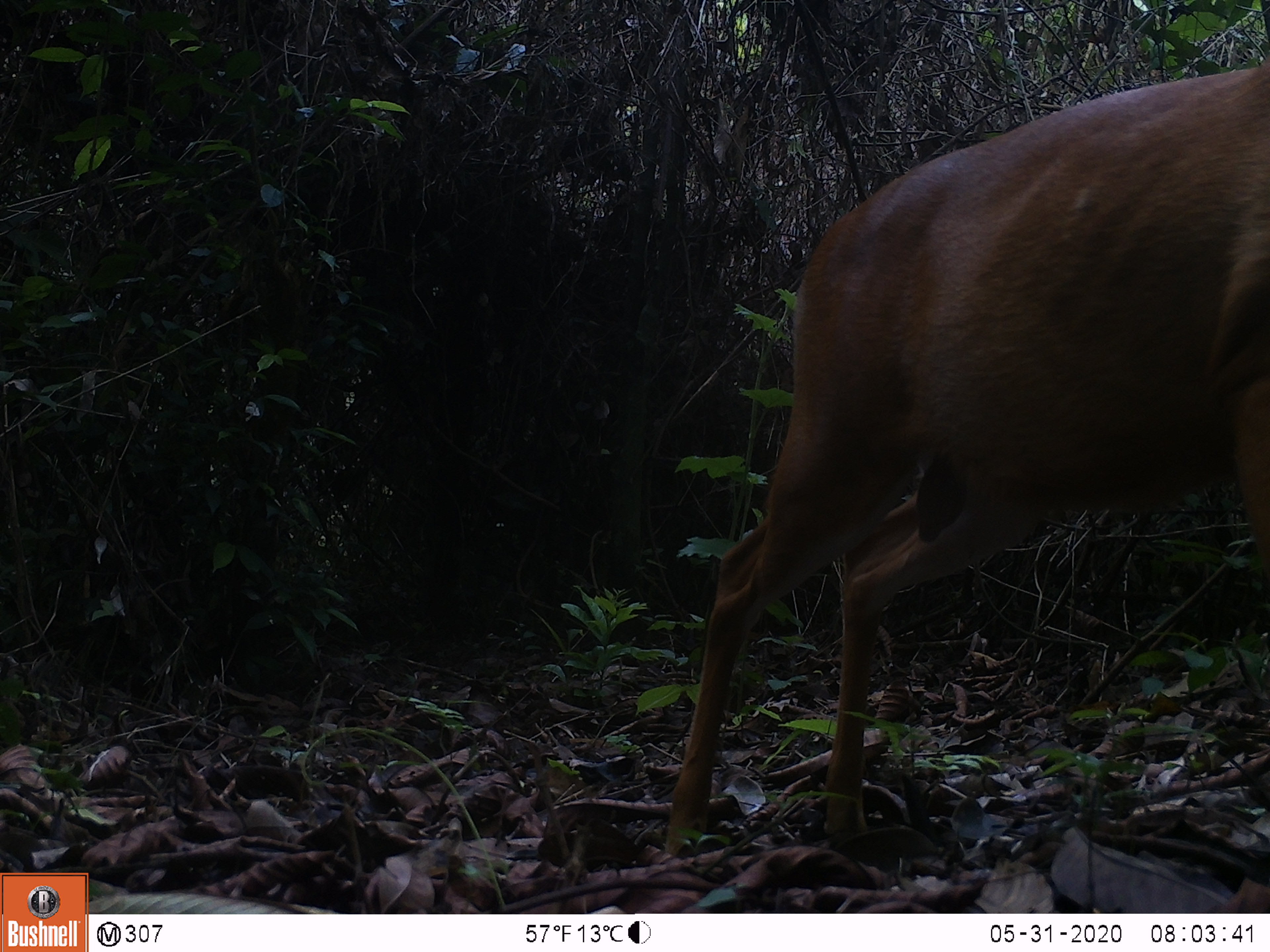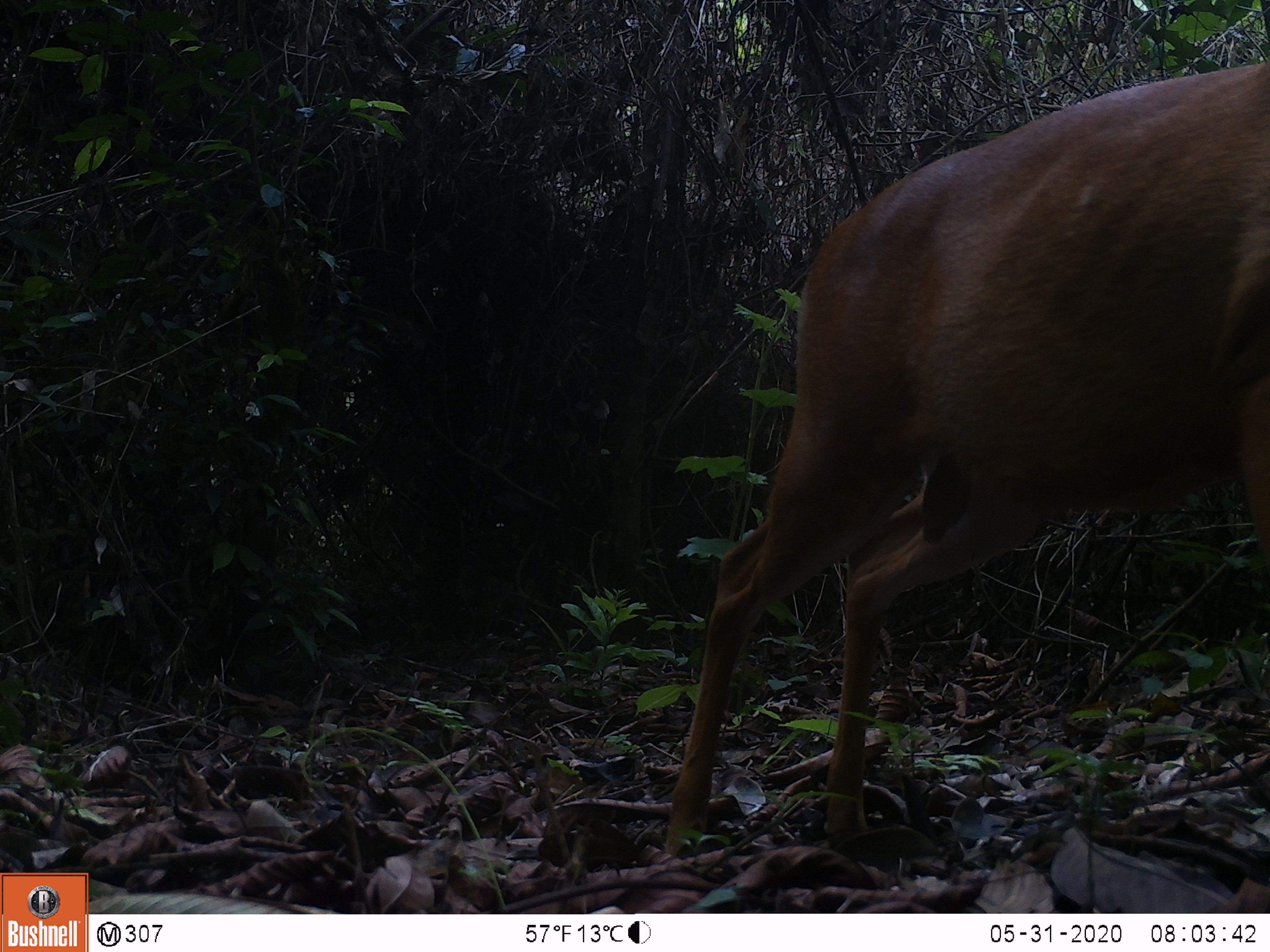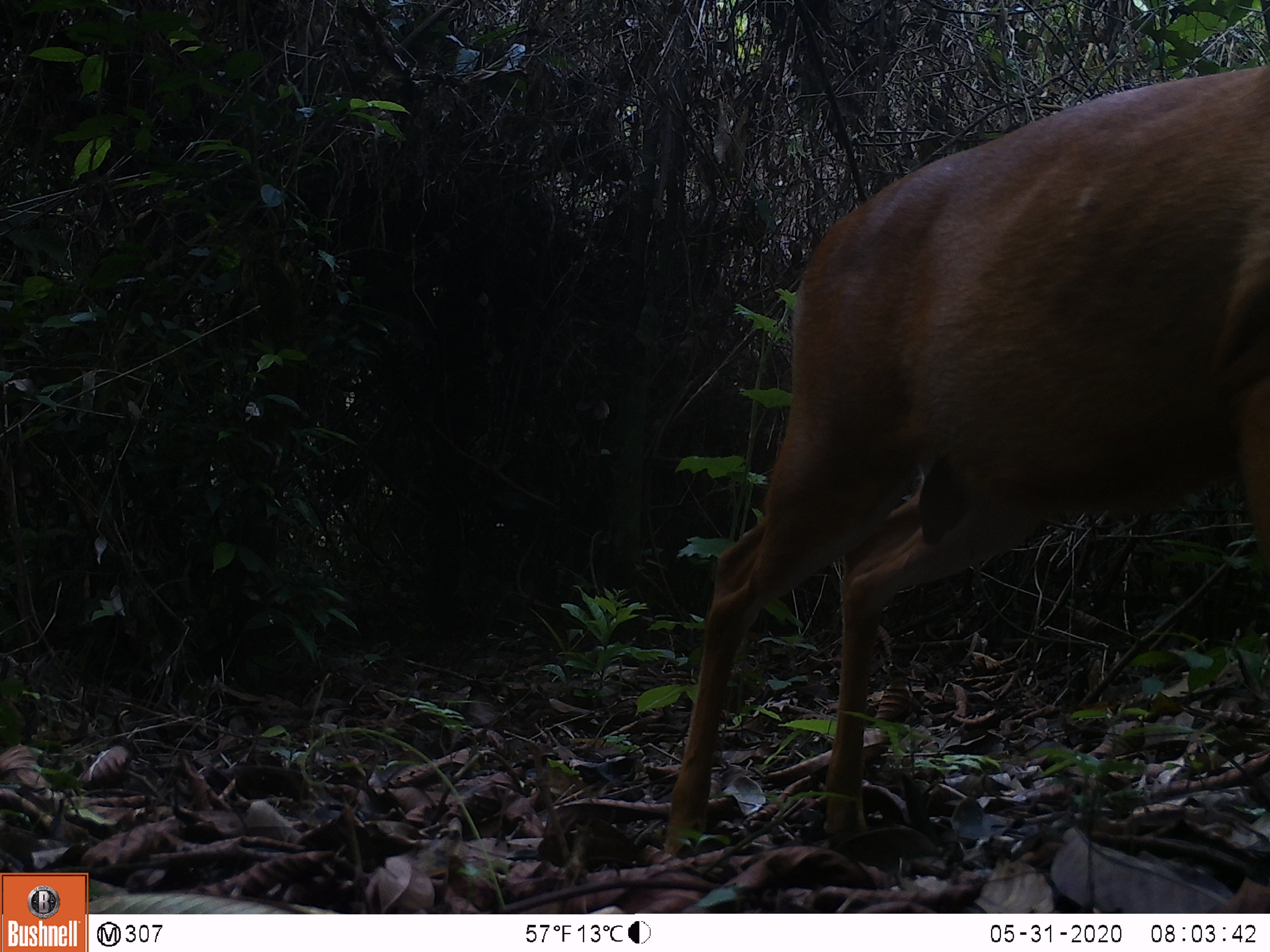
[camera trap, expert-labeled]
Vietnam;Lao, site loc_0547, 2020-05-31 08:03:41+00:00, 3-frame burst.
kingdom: Animalia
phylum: Chordata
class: Mammalia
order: Artiodactyla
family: Cervidae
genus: Muntiacus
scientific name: Muntiacus muntjak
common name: red muntjac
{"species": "red muntjac (Muntiacus muntjak)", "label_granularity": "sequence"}